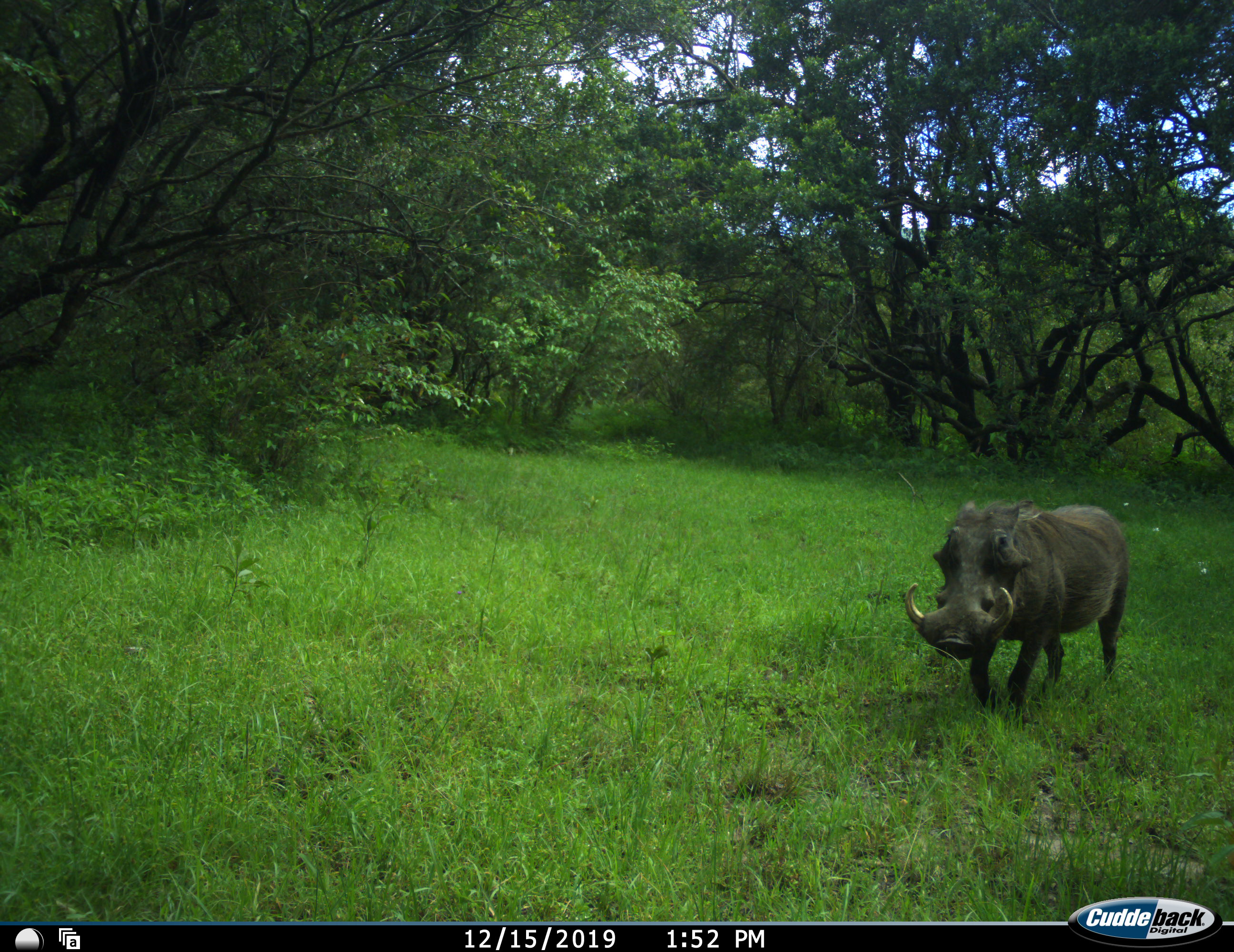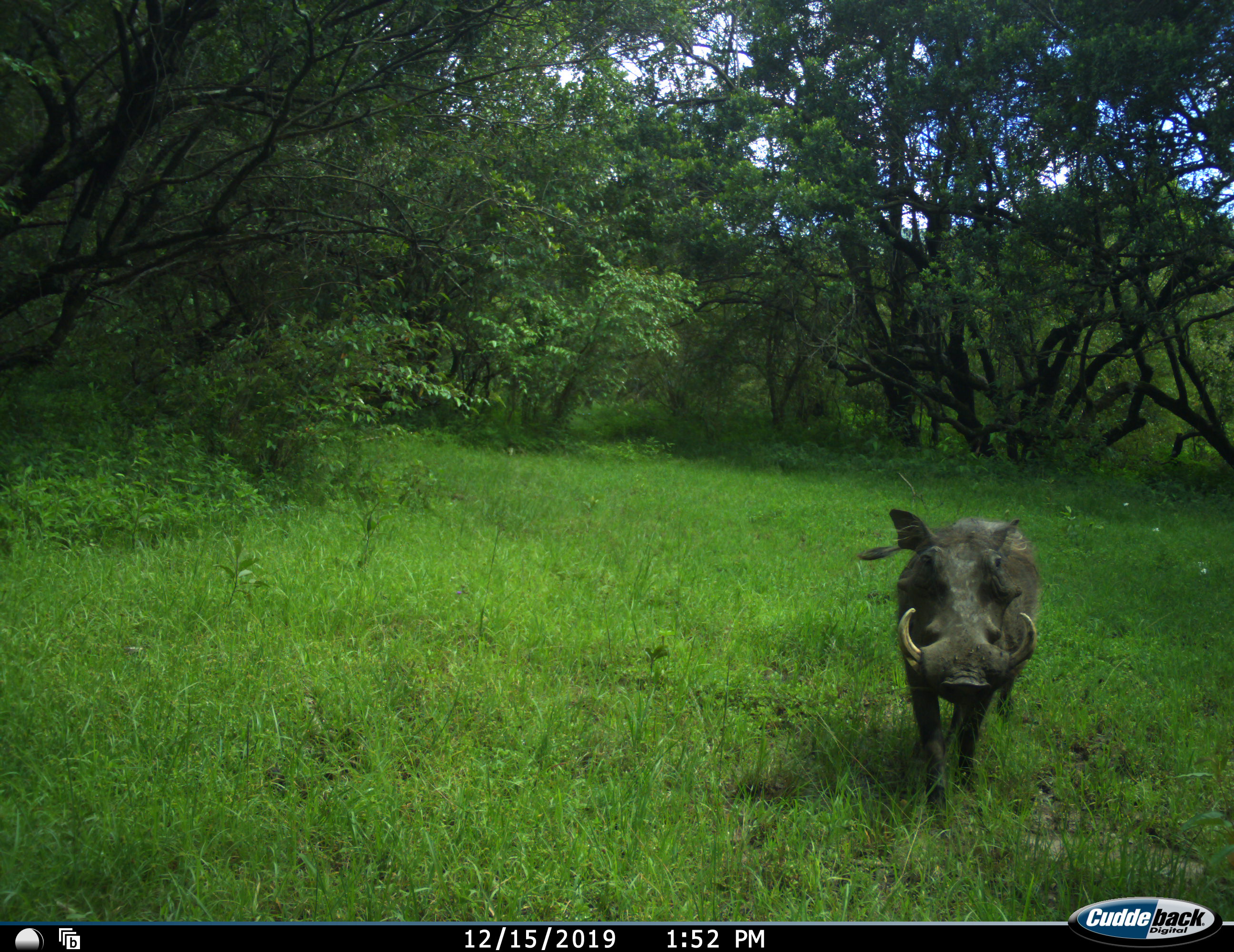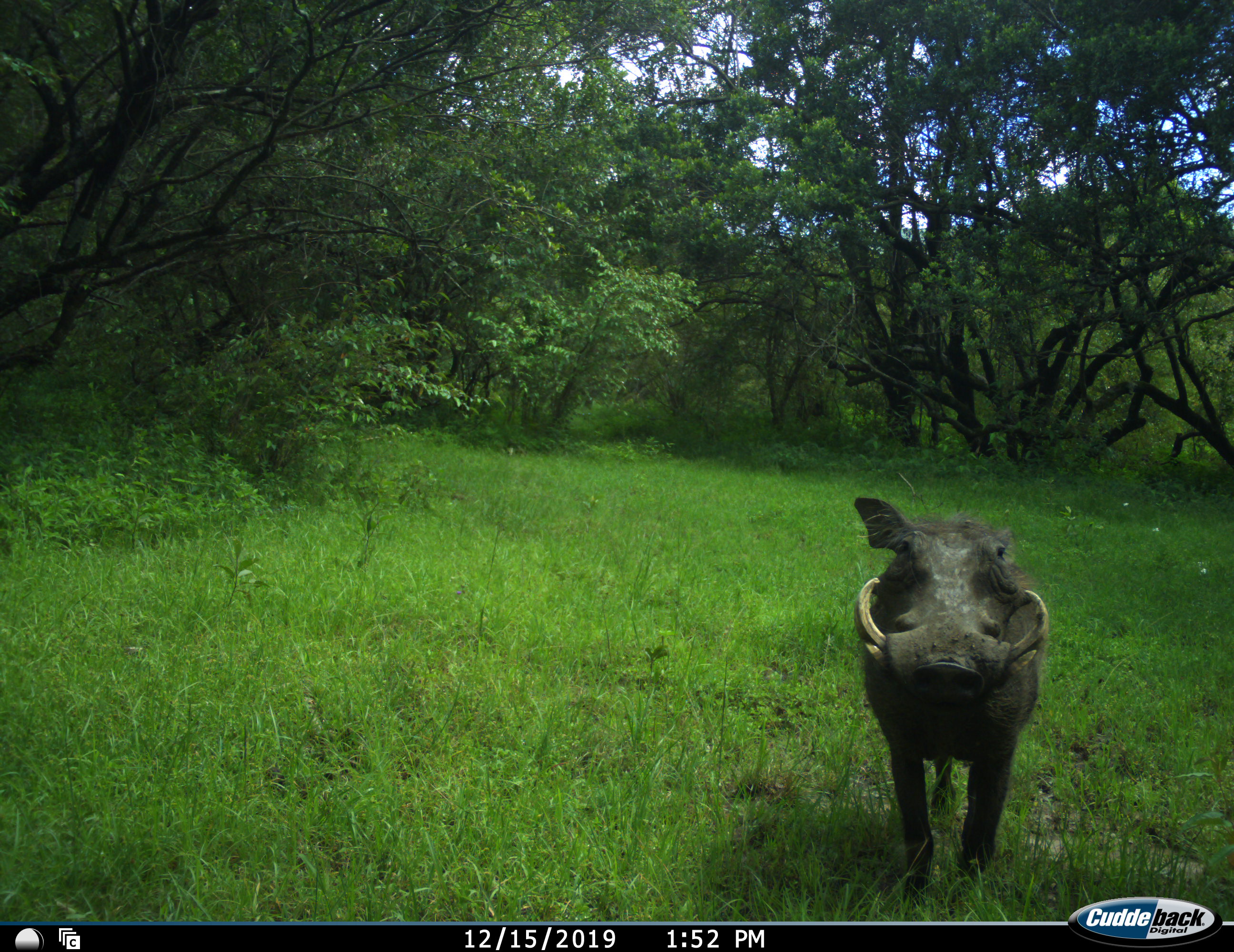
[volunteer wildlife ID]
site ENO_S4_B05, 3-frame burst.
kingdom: Animalia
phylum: Chordata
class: Mammalia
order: Artiodactyla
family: Suidae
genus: Phacochoerus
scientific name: Phacochoerus africanus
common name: warthog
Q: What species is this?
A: Warthog (Phacochoerus africanus).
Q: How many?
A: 1.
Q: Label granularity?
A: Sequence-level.